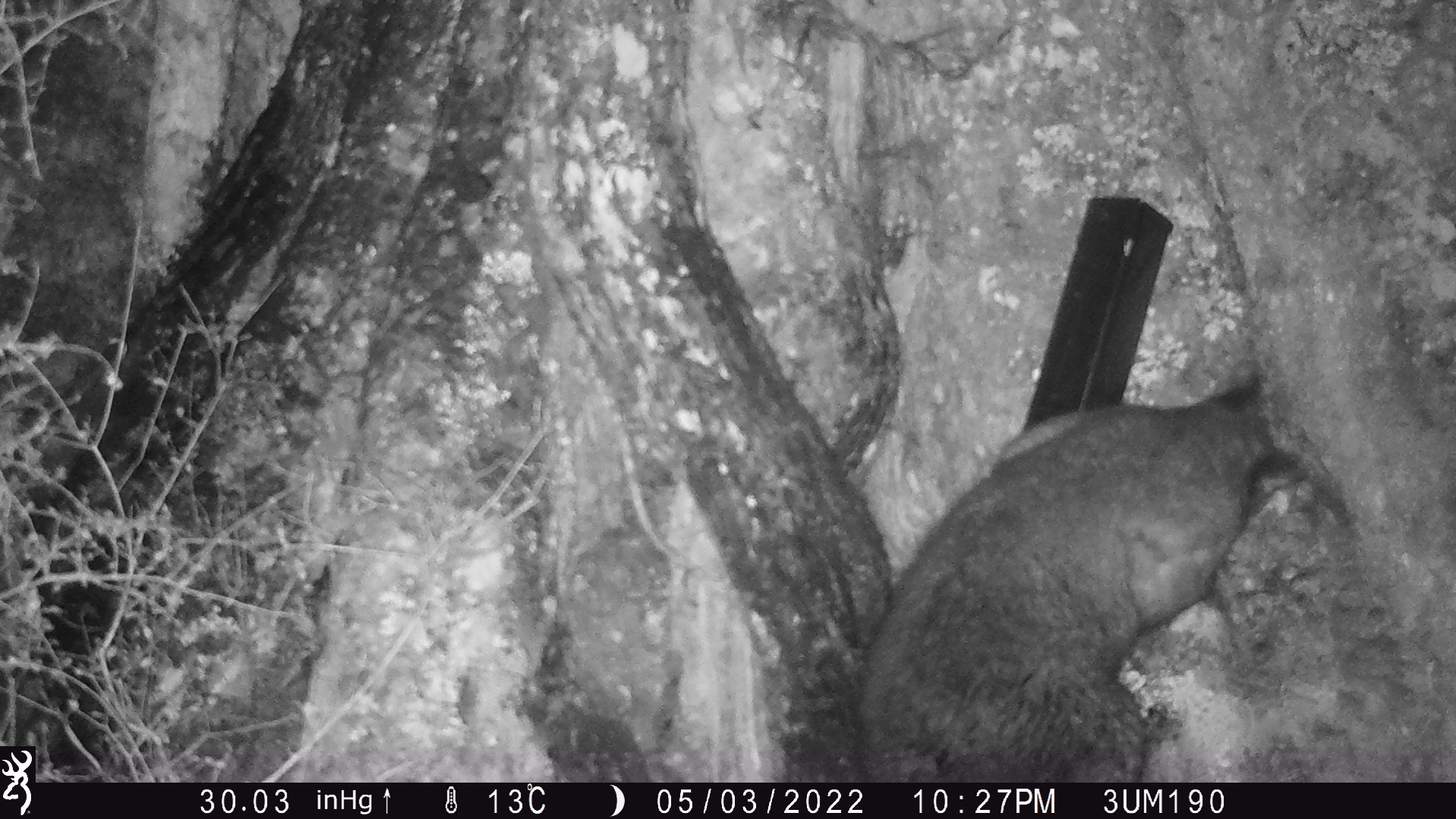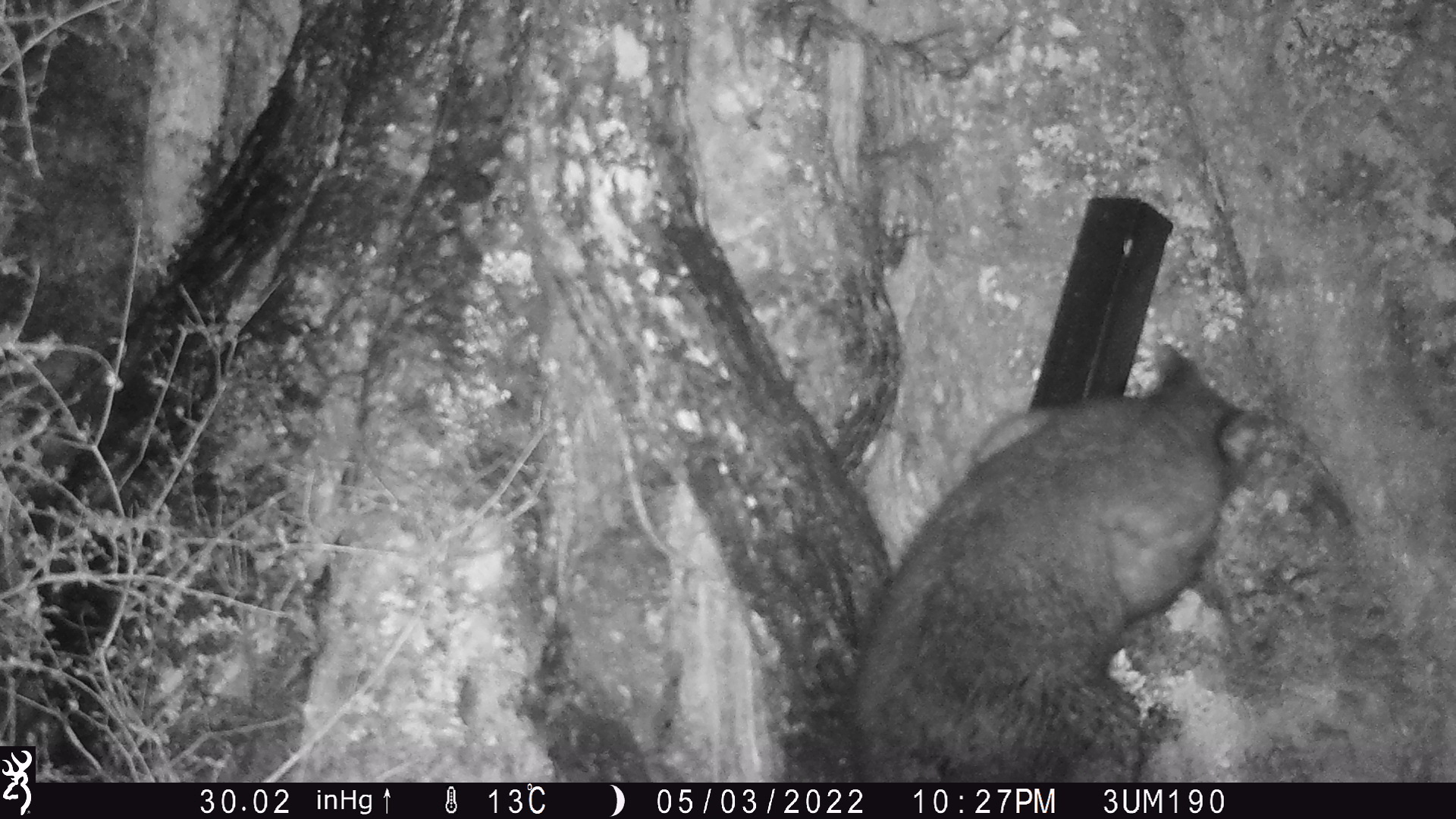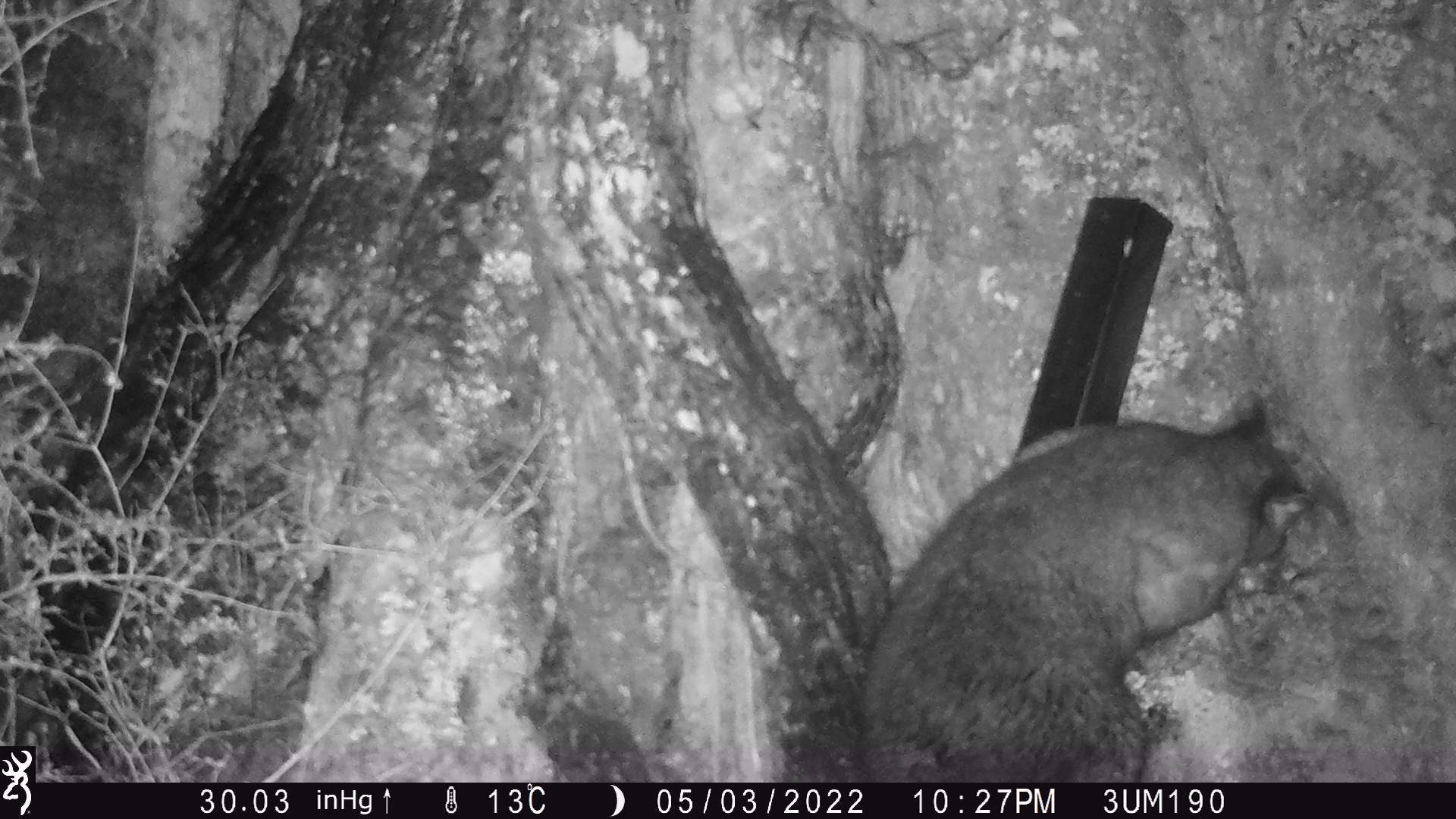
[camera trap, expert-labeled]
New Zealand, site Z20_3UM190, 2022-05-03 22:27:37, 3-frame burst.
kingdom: Animalia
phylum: Chordata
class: Mammalia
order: Diprotodontia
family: Phalangeridae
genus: Trichosurus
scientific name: Trichosurus vulpecula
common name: common brushtail possum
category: possum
Possum (common brushtail possum) (Trichosurus vulpecula).